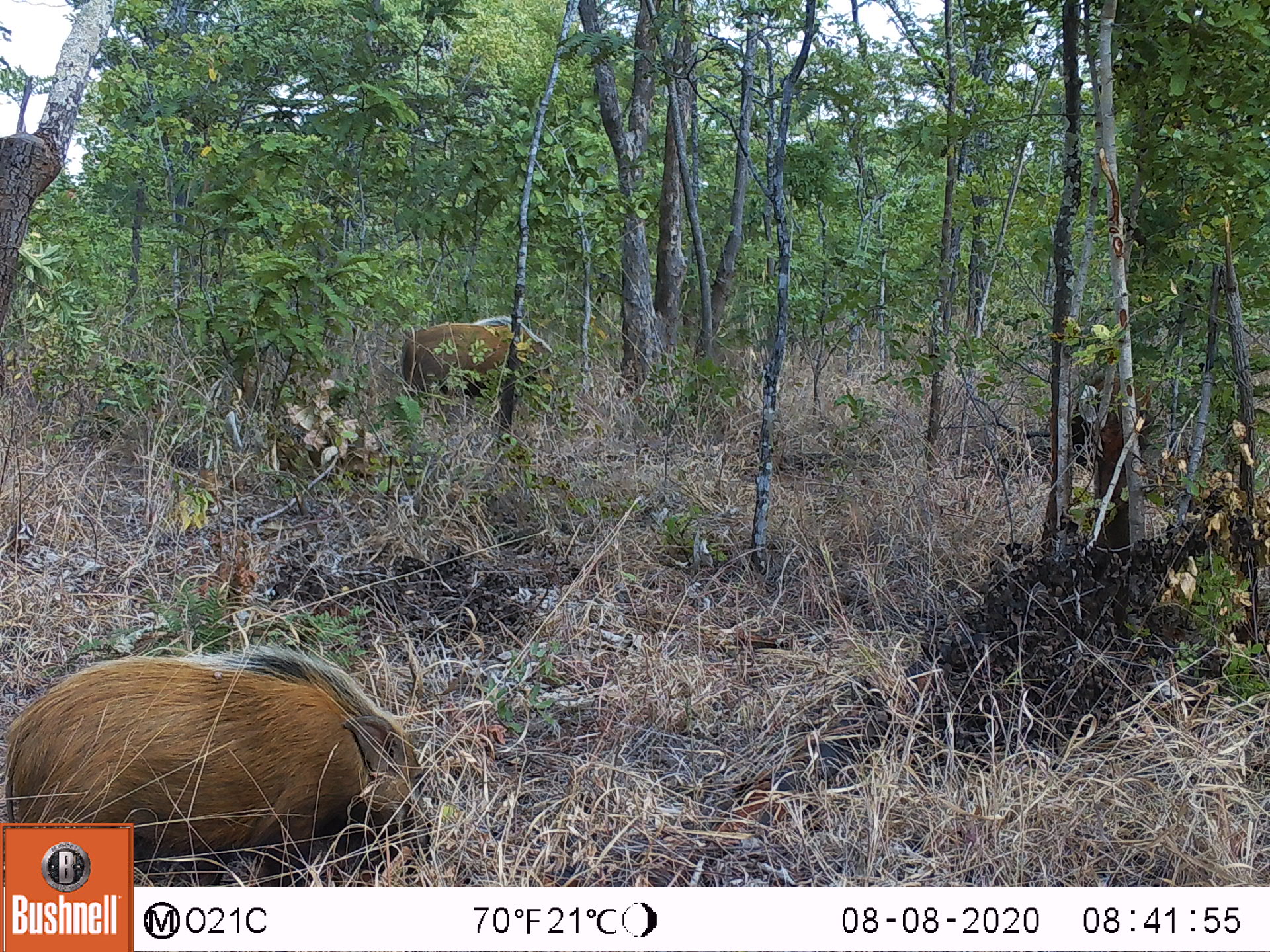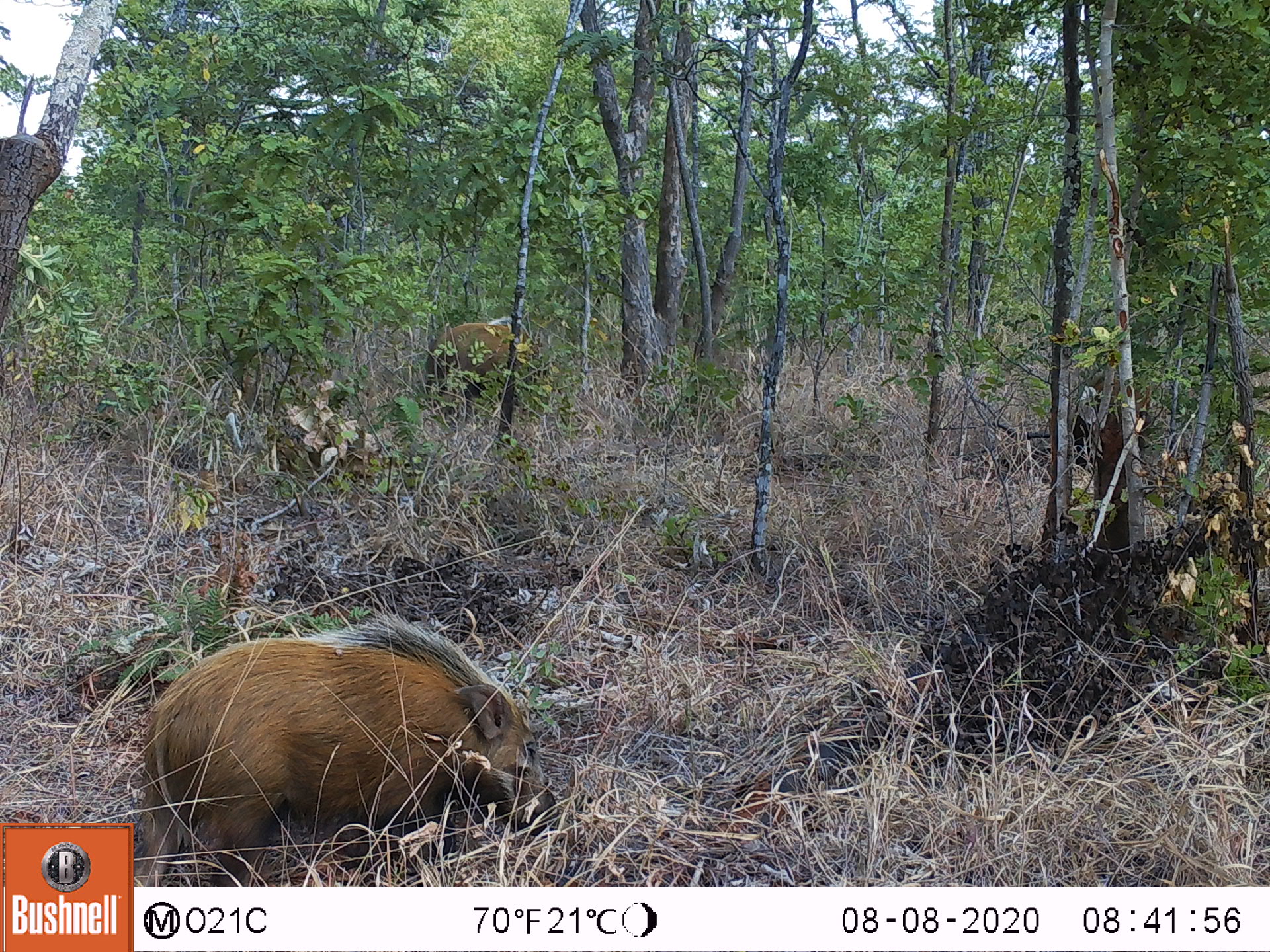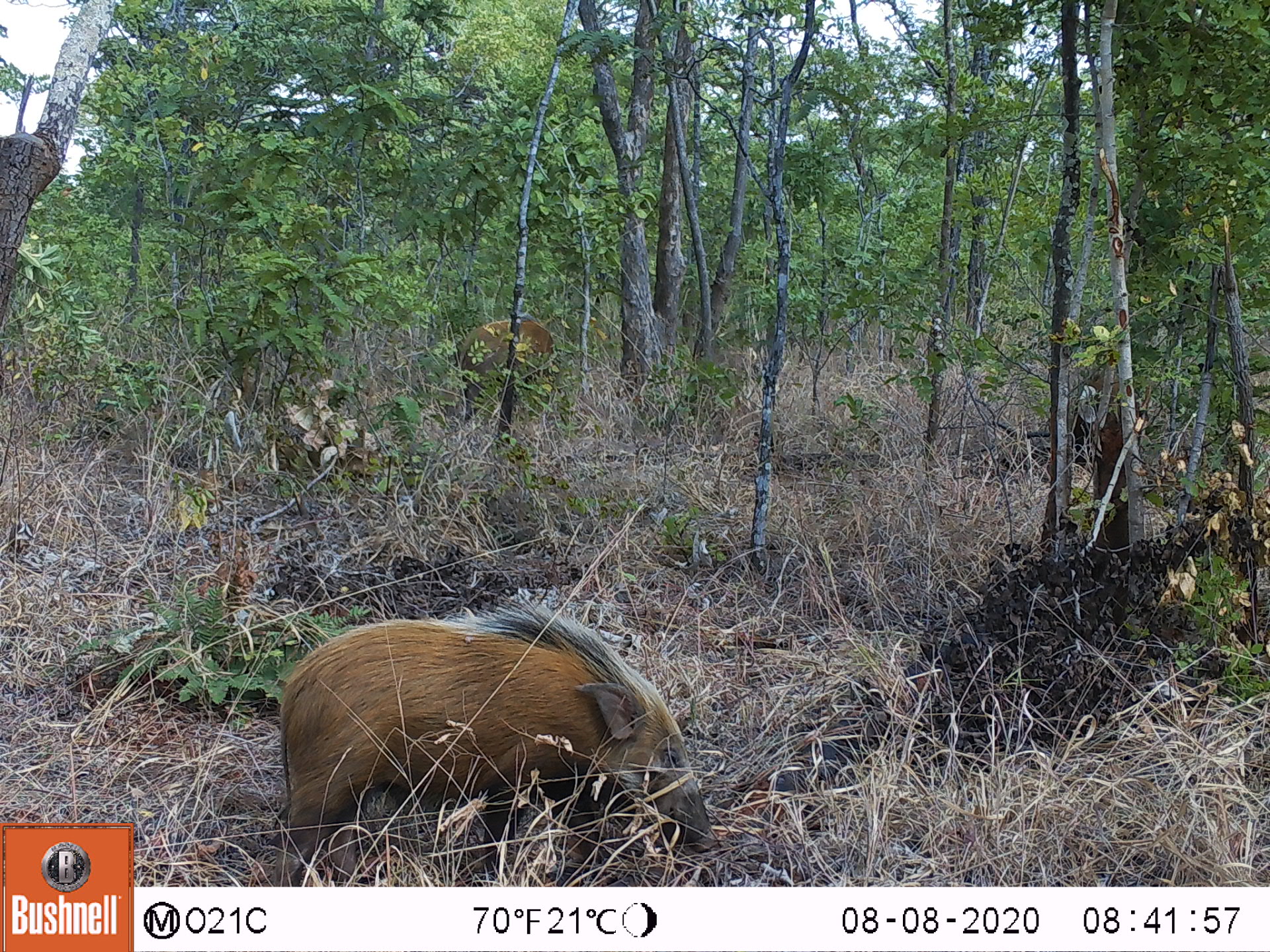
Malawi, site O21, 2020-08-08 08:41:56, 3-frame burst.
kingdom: Animalia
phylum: Chordata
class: Mammalia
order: Artiodactyla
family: Suidae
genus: Potamochoerus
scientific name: Potamochoerus larvatus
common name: bushpig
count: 2